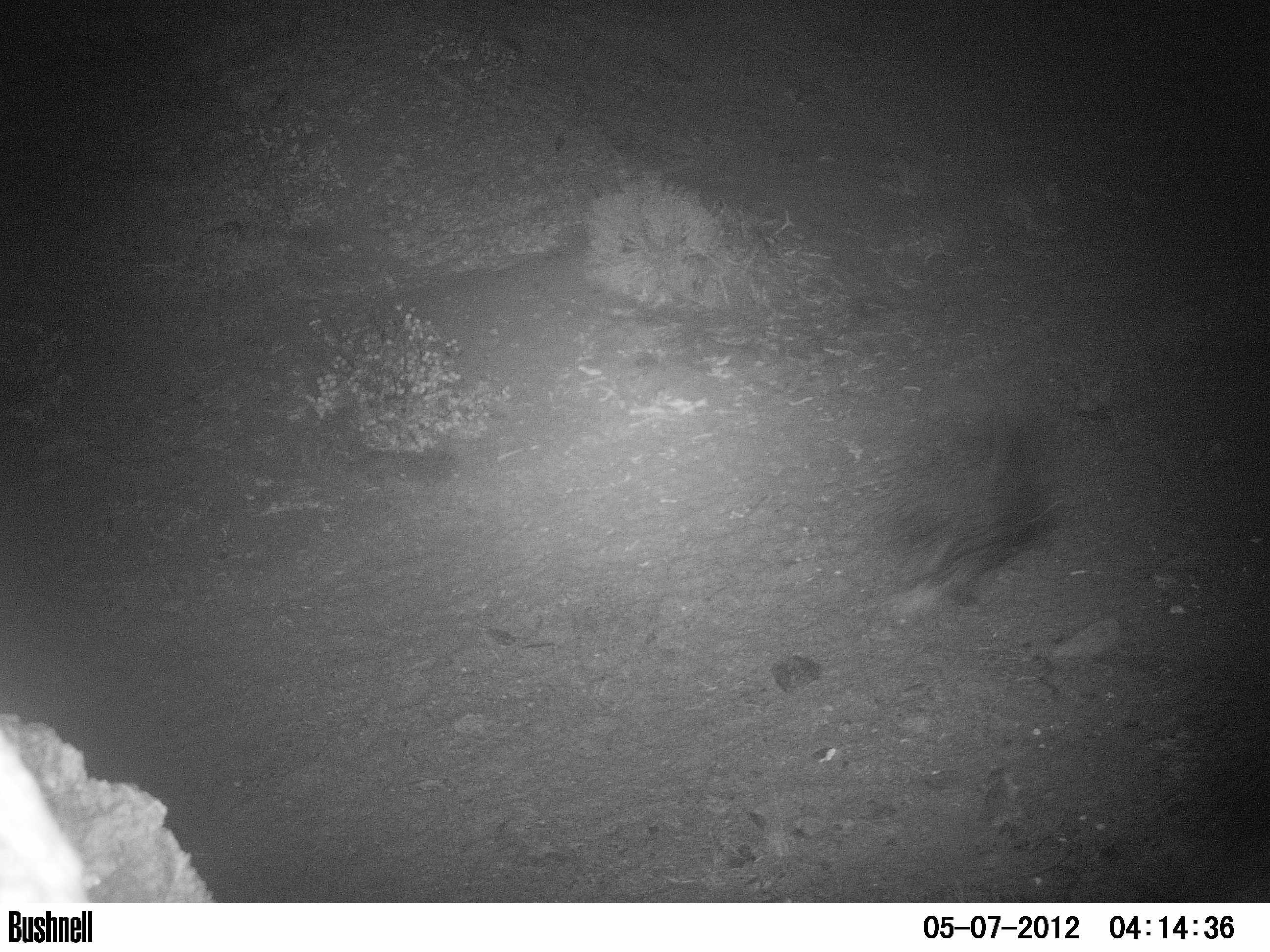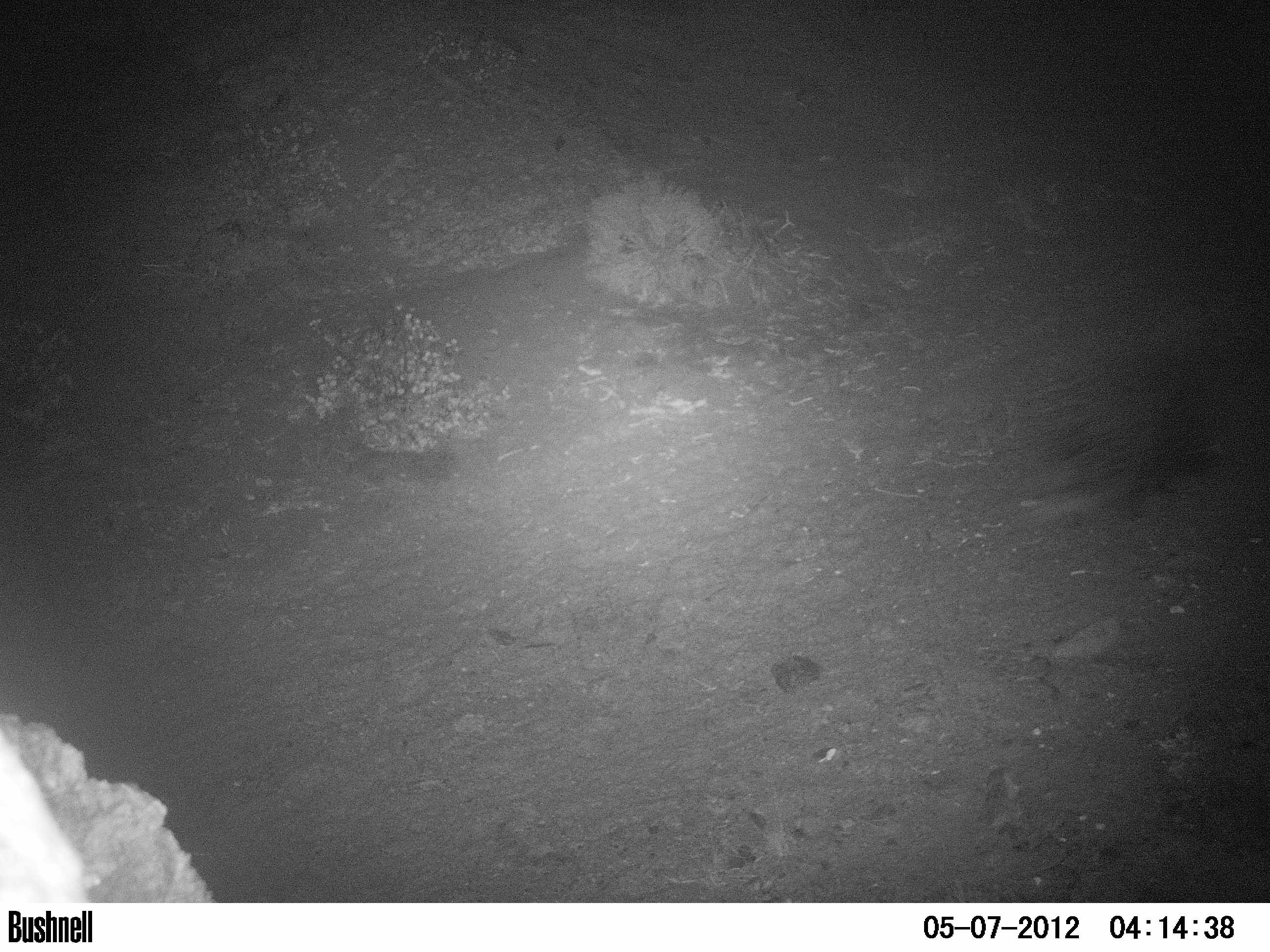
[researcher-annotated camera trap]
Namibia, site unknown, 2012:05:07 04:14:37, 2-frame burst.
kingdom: Animalia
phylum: Chordata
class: Mammalia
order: Rodentia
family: Hystricidae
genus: Hystrix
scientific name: Hystrix africaeaustralis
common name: cape porcupine